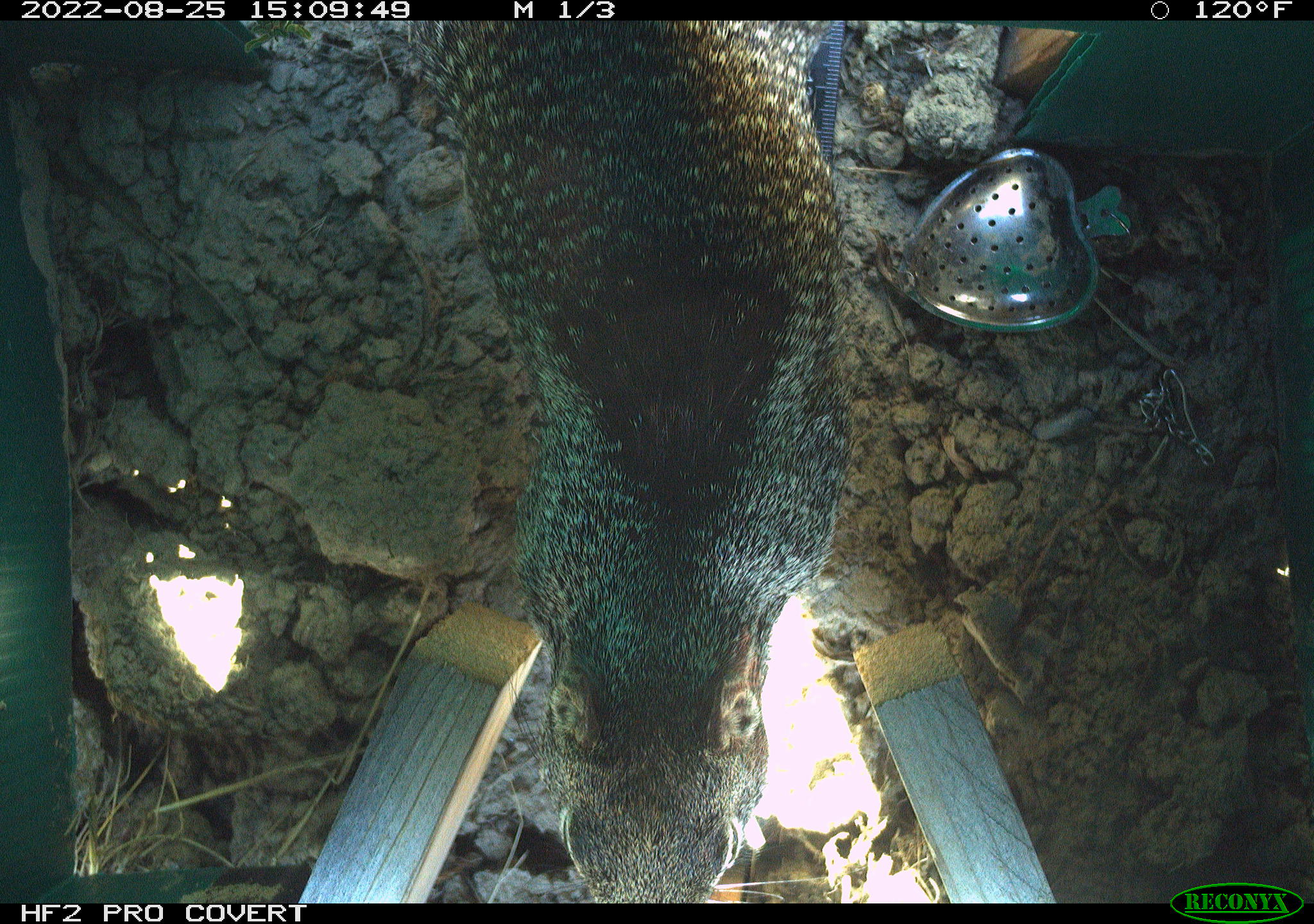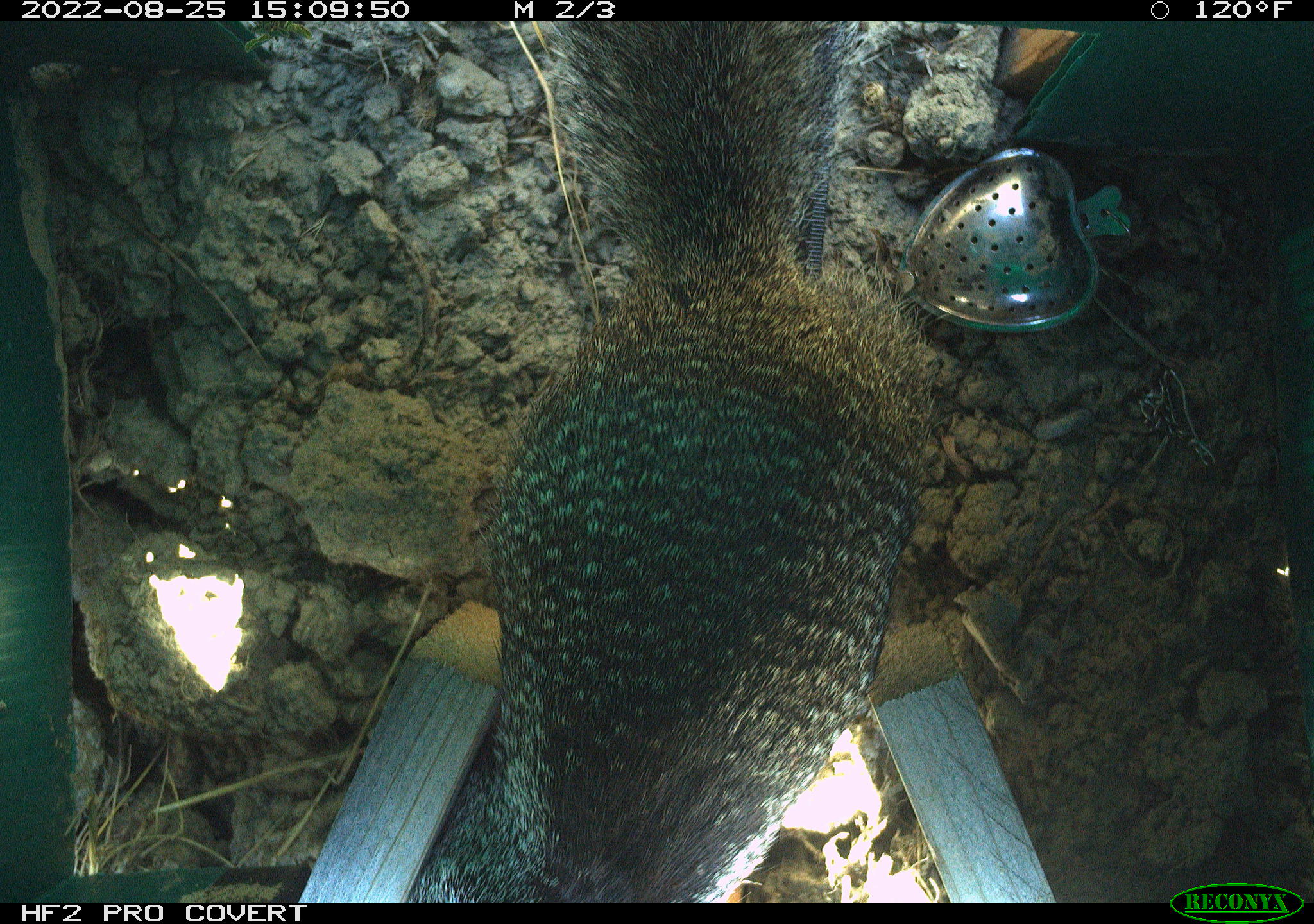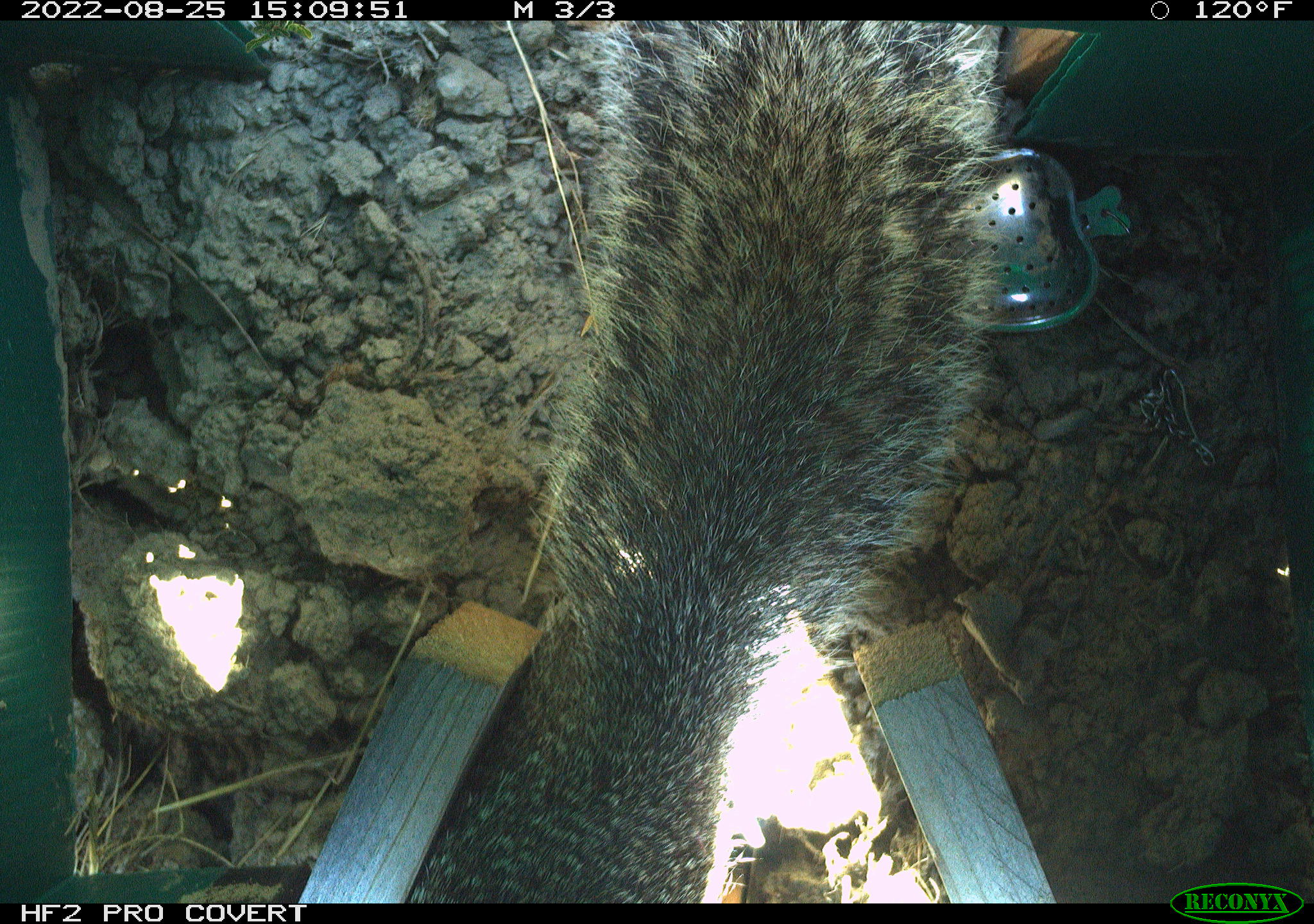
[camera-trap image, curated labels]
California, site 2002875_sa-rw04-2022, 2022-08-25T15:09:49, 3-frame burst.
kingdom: Animalia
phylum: Chordata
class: Mammalia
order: Rodentia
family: Sciuridae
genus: Otospermophilus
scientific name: Otospermophilus beecheyi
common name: california ground squirrel